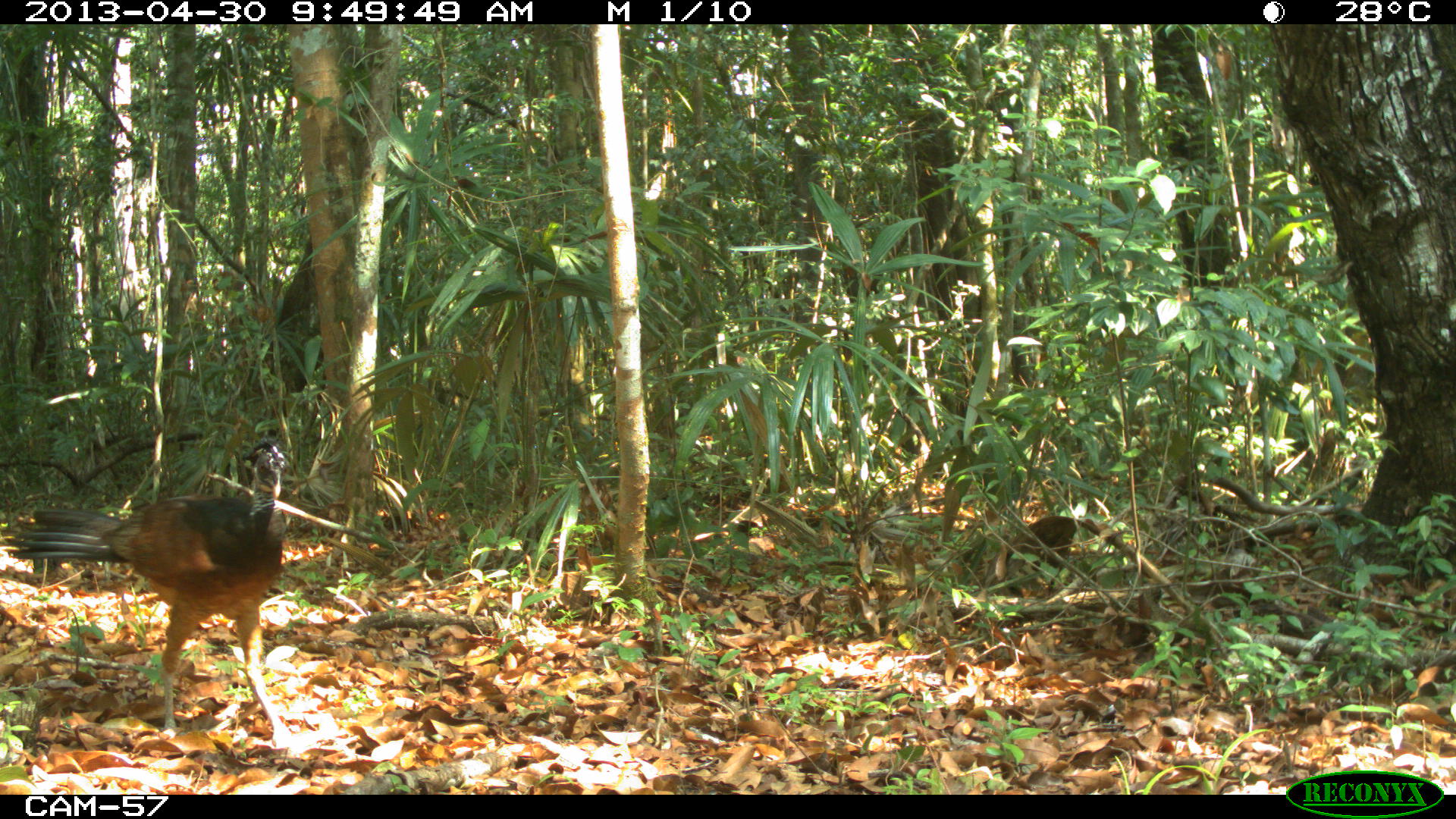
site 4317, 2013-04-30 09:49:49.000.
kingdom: Animalia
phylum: Chordata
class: Aves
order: Galliformes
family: Cracidae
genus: Crax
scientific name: Crax rubra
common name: great curassow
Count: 2.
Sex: female.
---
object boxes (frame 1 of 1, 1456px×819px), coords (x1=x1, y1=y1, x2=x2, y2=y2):
crax rubra: (x1=1, y1=437, x2=287, y2=737)